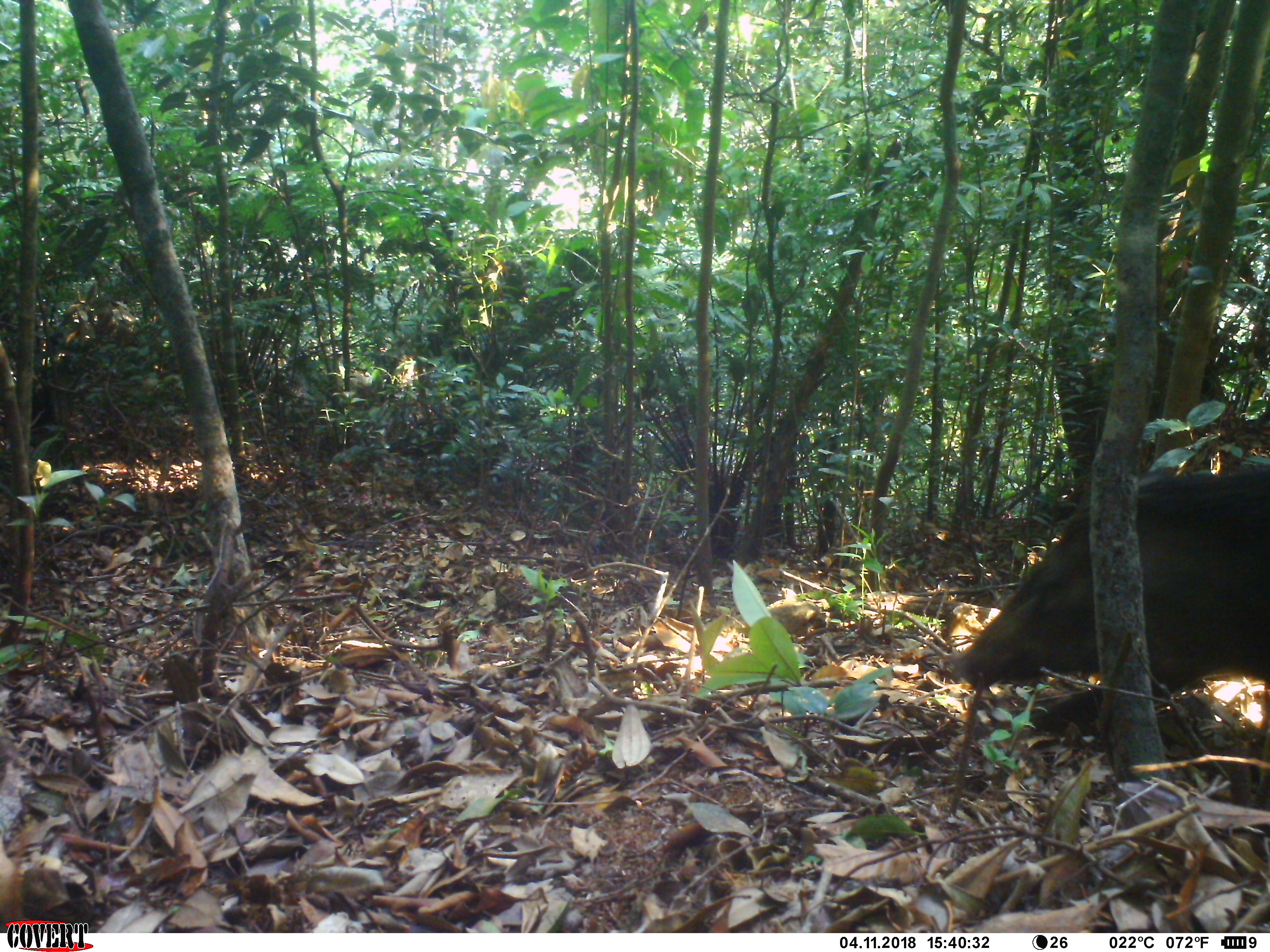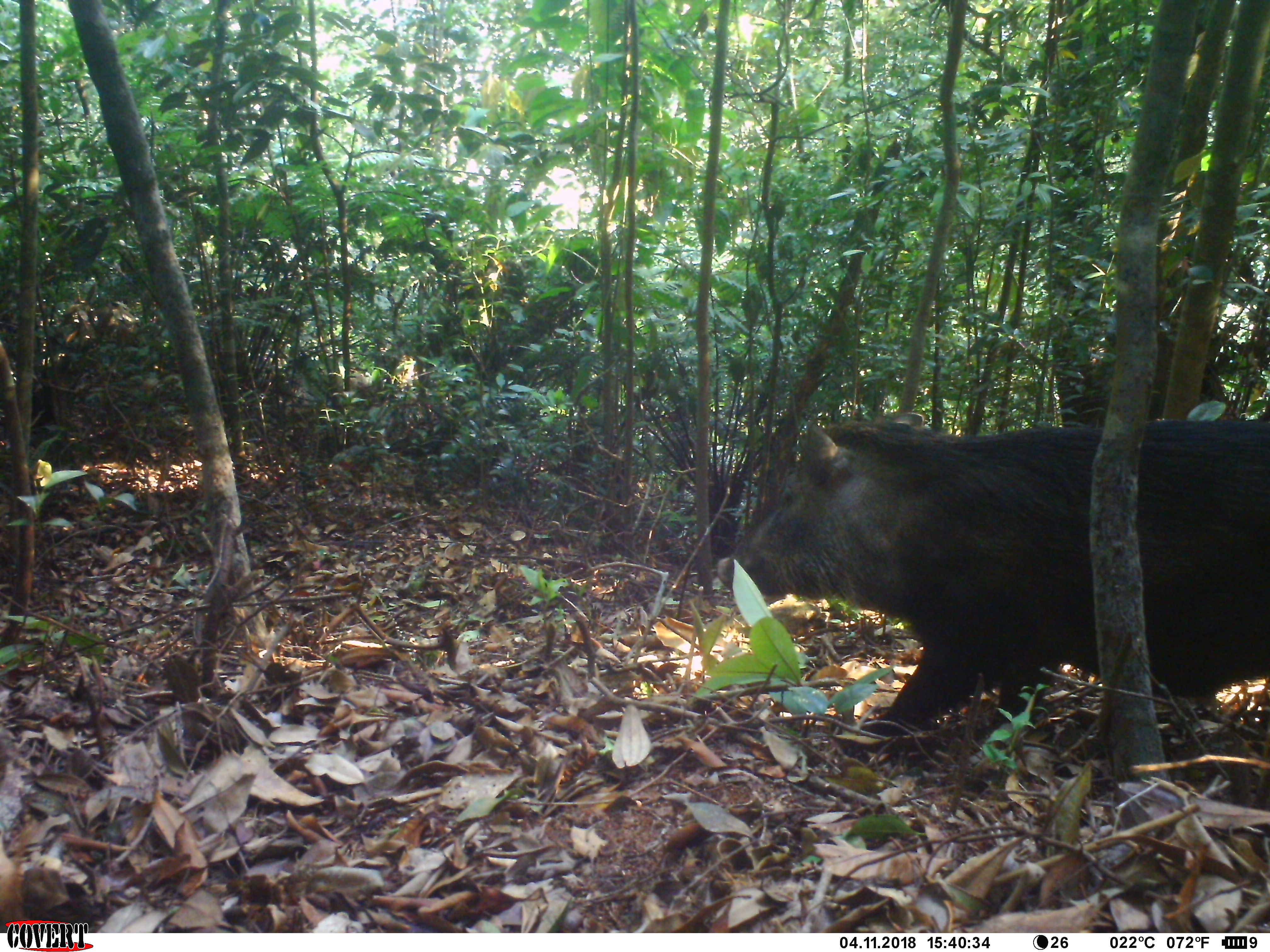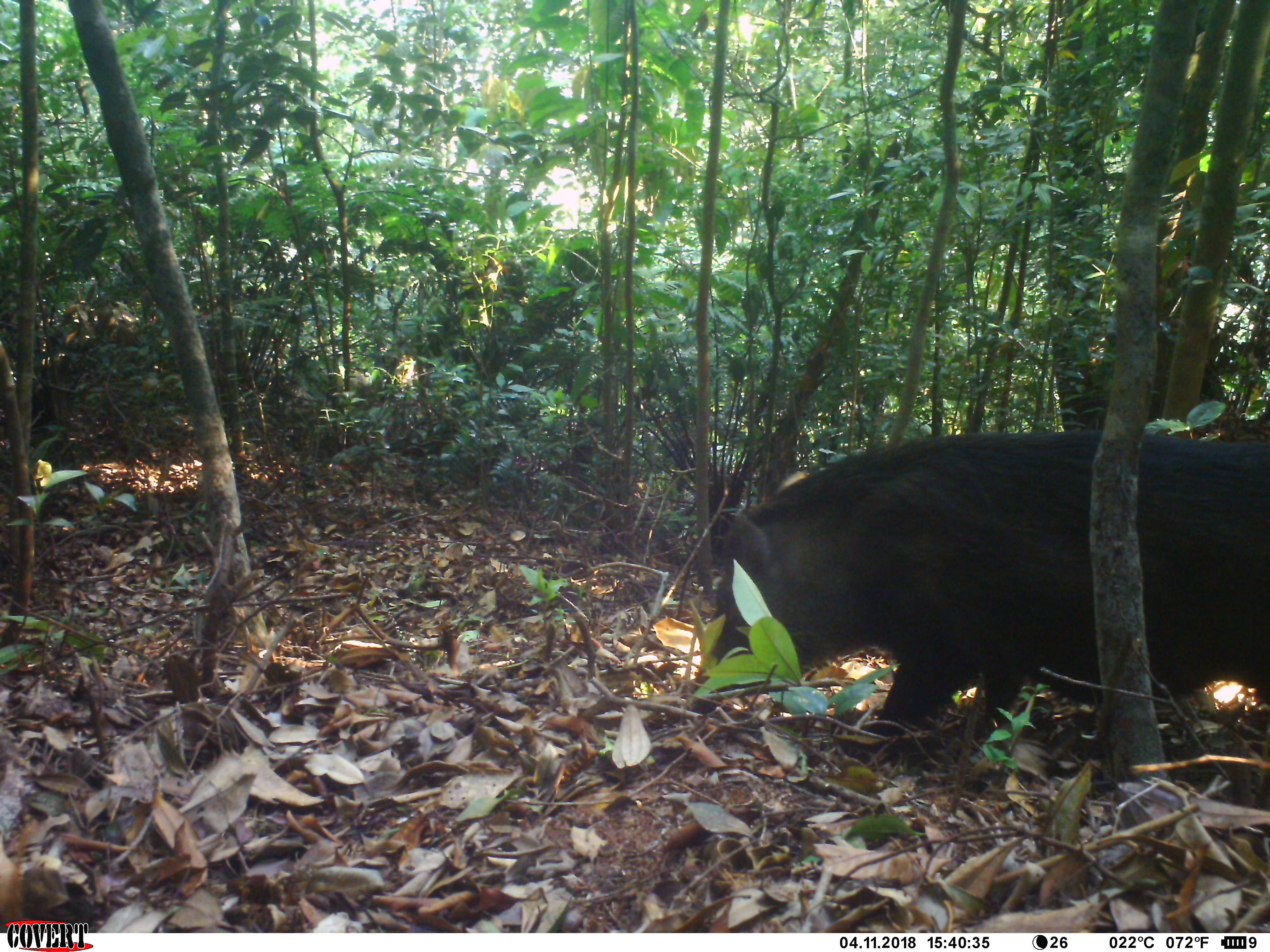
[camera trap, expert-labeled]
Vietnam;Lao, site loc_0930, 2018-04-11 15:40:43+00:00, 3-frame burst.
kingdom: Animalia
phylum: Chordata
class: Mammalia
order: Artiodactyla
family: Suidae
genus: Sus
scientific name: Sus scrofa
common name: eurasian wild pig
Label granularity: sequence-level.